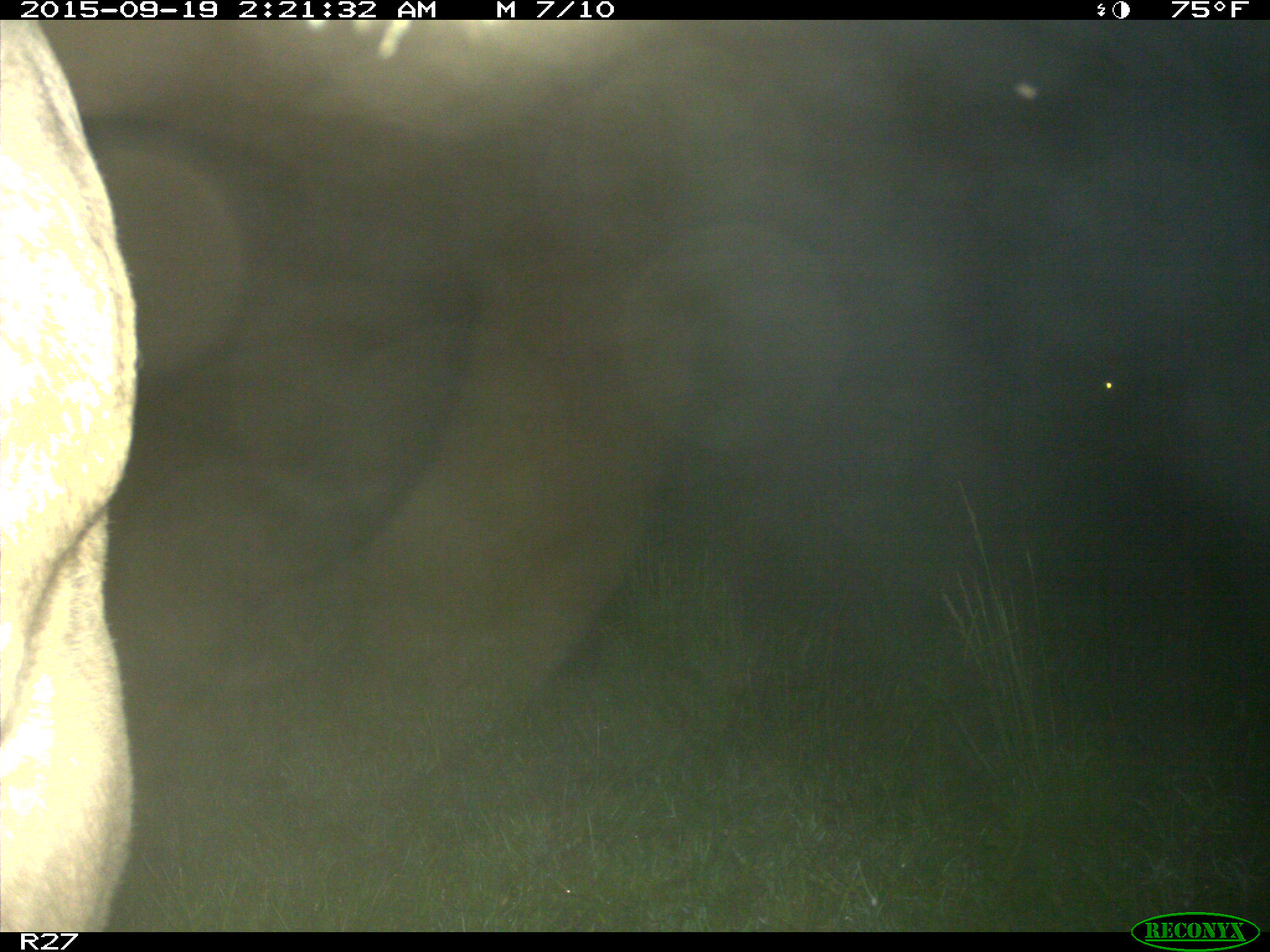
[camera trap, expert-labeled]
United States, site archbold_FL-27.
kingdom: Animalia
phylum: Chordata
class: Mammalia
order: Artiodactyla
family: Bovidae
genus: Bos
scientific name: Bos taurus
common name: domestic cow